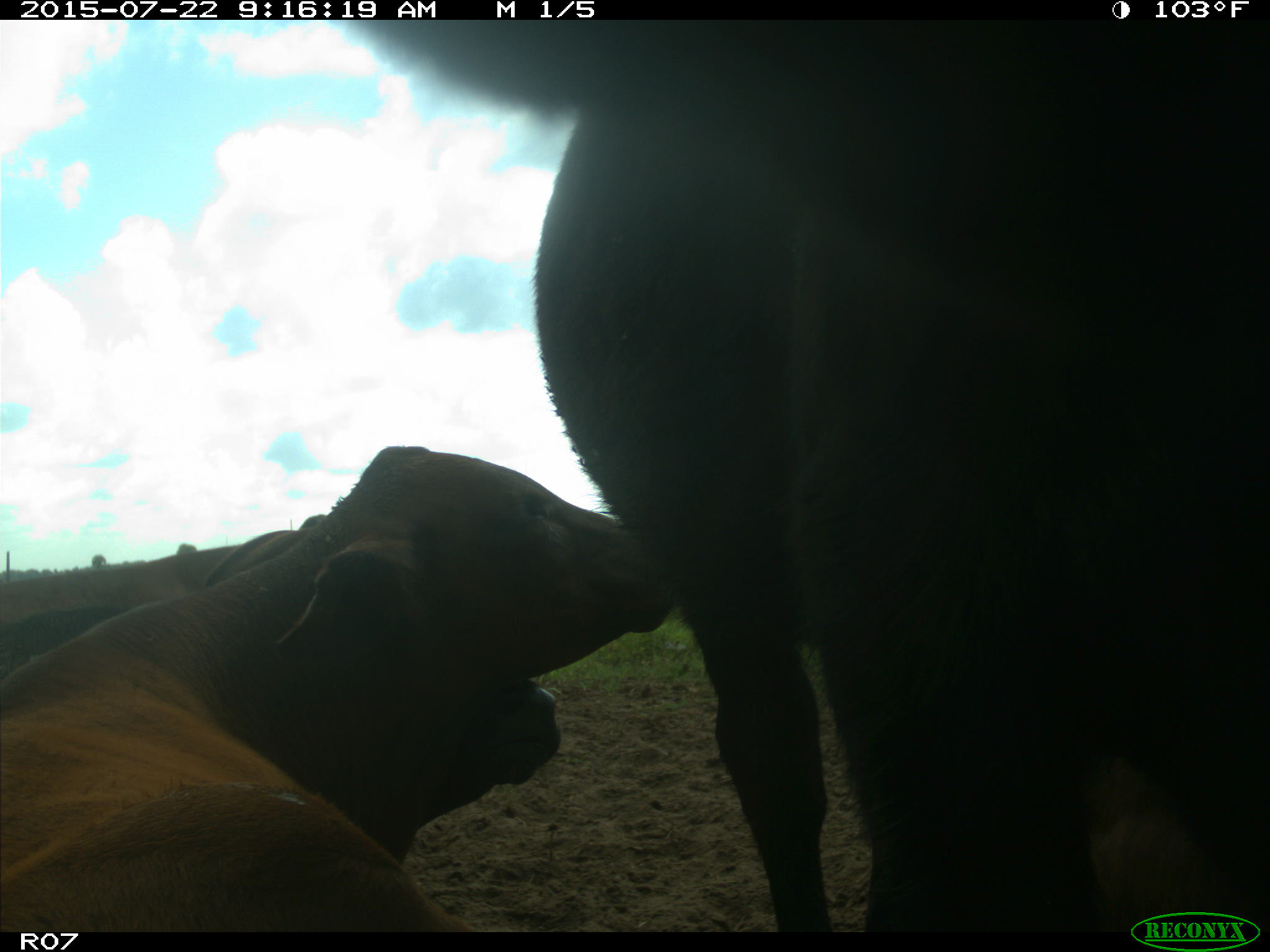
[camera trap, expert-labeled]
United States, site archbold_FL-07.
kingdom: Animalia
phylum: Chordata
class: Mammalia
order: Artiodactyla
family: Cervidae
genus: Odocoileus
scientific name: Odocoileus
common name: deer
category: unidentified deer